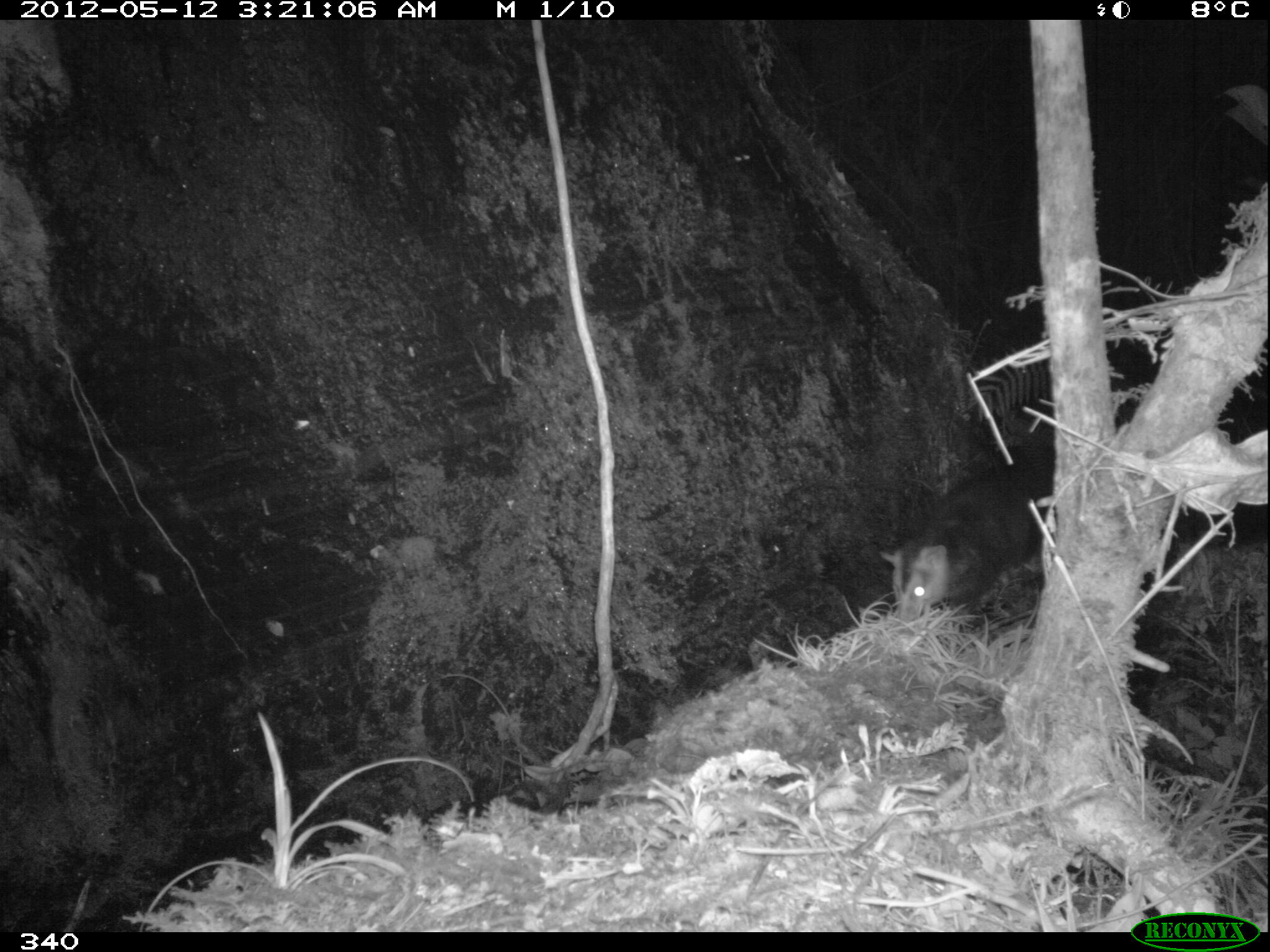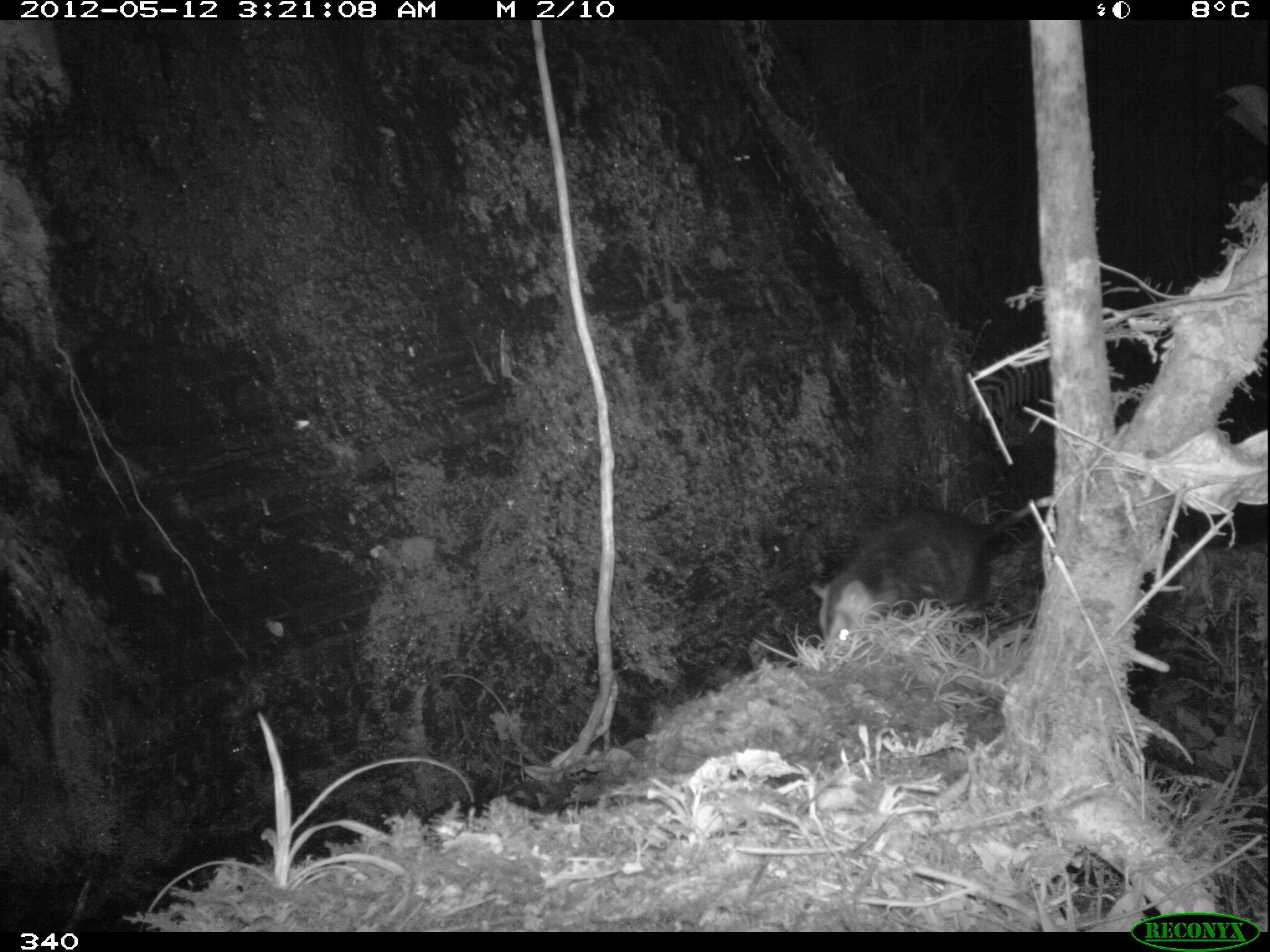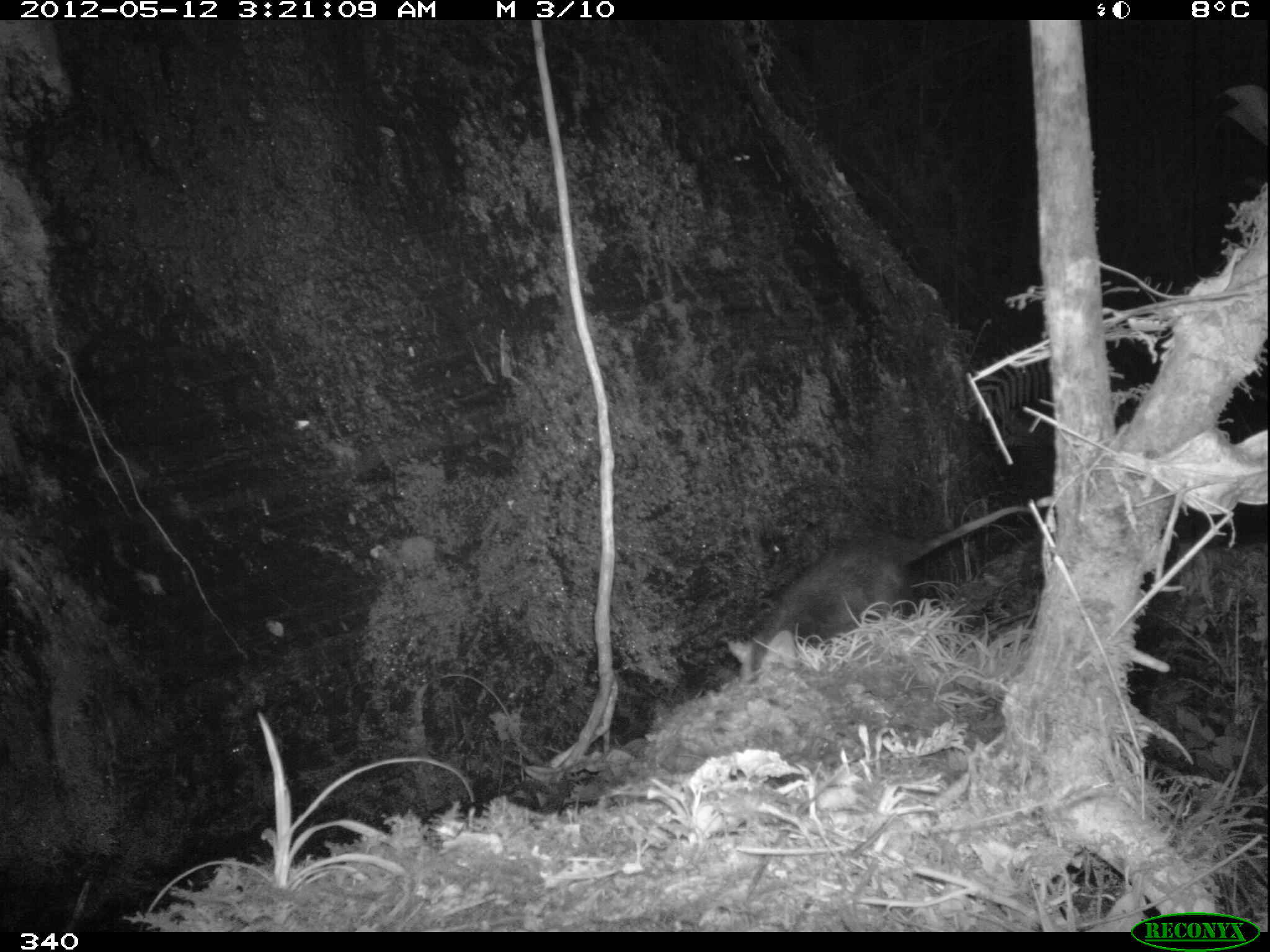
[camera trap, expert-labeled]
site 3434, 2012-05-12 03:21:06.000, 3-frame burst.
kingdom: Animalia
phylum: Chordata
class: Mammalia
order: Didelphimorphia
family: Didelphidae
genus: Didelphis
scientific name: Didelphis pernigra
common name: andean white-eared opossum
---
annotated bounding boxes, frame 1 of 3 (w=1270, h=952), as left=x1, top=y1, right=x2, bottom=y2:
didelphis pernigra: left=878, top=448, right=1060, bottom=615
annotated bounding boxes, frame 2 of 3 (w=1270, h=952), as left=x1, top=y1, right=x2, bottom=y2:
didelphis pernigra: left=810, top=496, right=1052, bottom=648